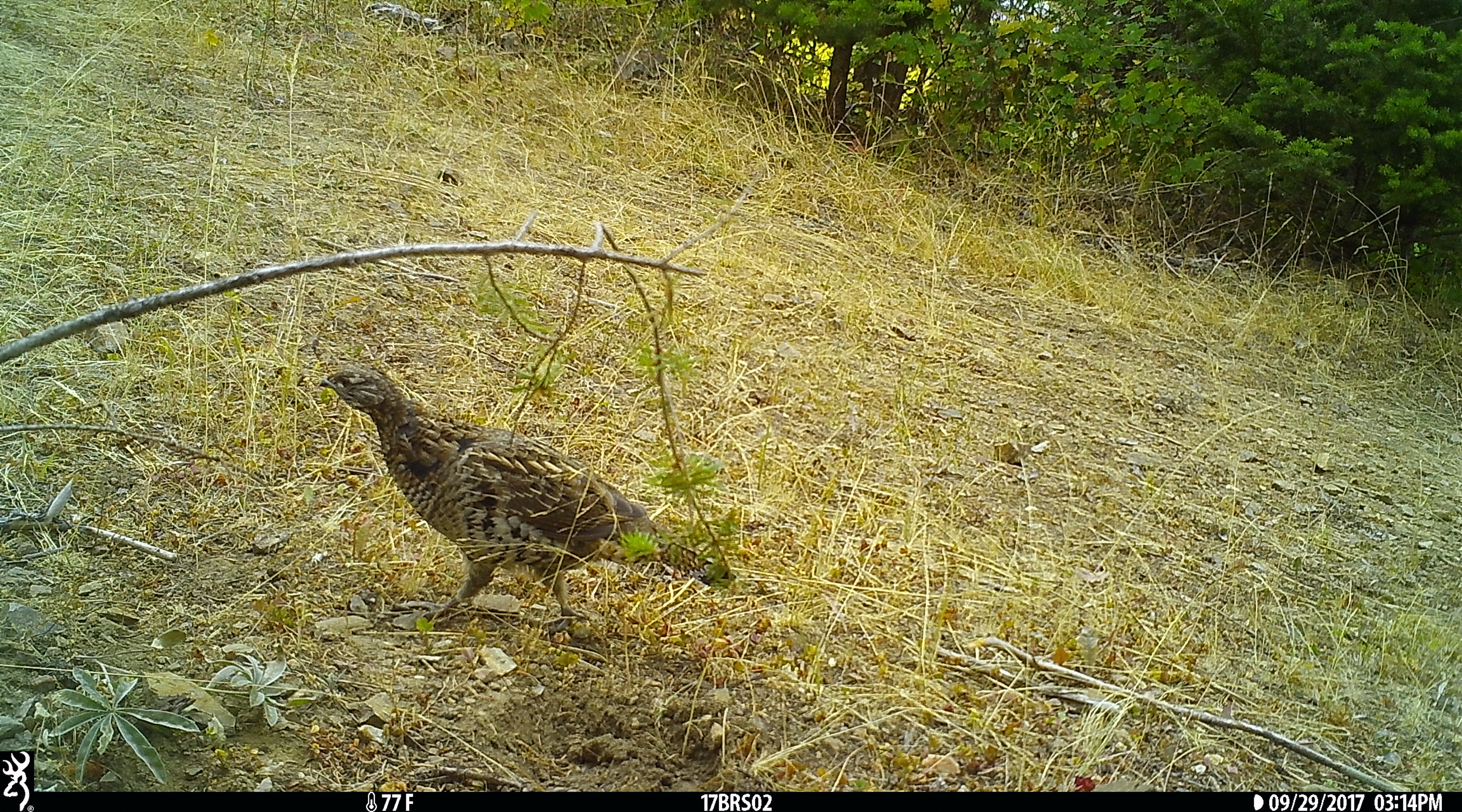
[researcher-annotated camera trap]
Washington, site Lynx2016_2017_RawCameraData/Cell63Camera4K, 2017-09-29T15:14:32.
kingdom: Animalia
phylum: Chordata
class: Aves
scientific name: Aves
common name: birds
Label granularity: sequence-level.